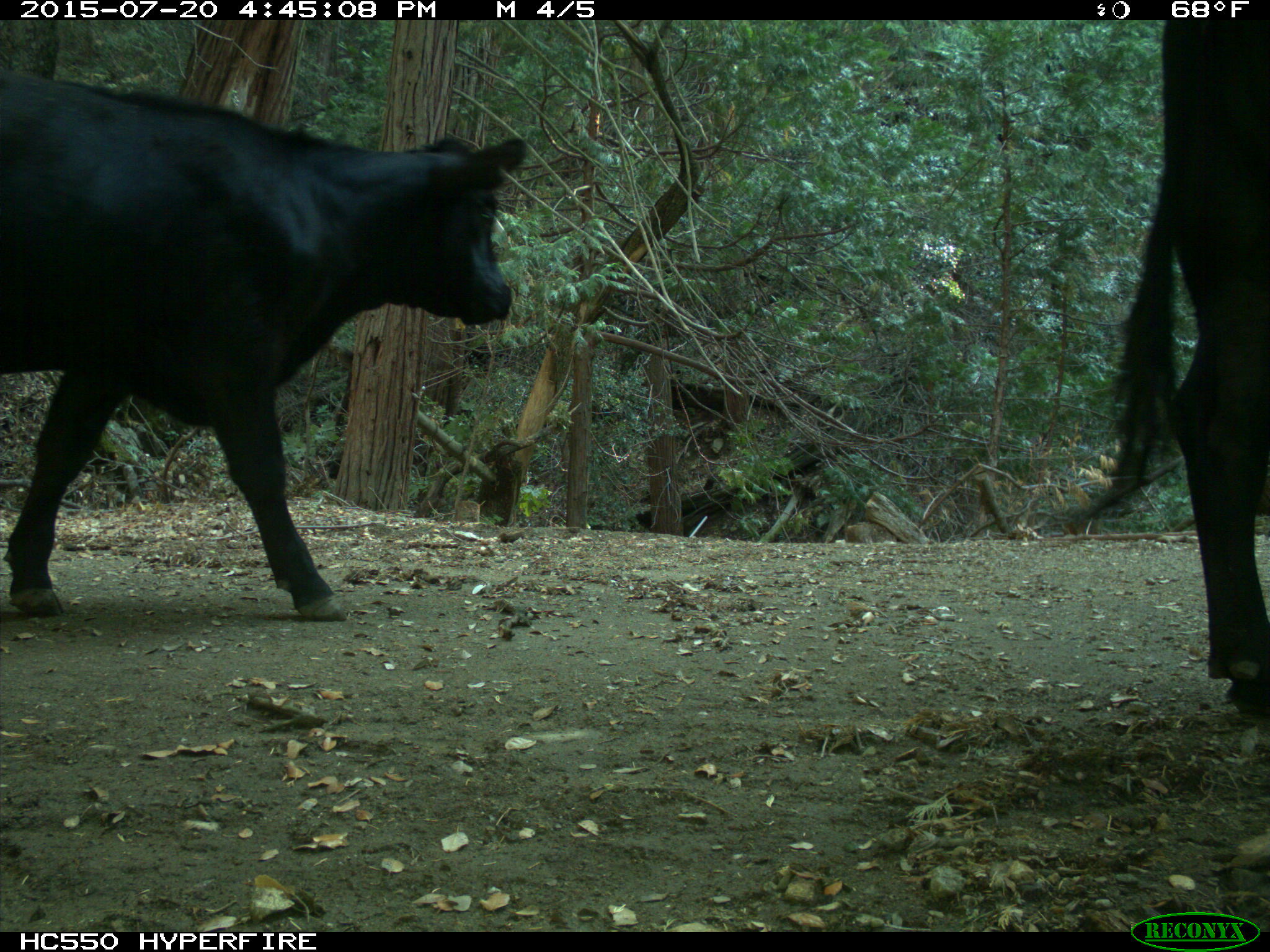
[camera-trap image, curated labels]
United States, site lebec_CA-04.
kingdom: Animalia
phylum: Chordata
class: Mammalia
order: Artiodactyla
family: Bovidae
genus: Bos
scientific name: Bos taurus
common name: domestic cow